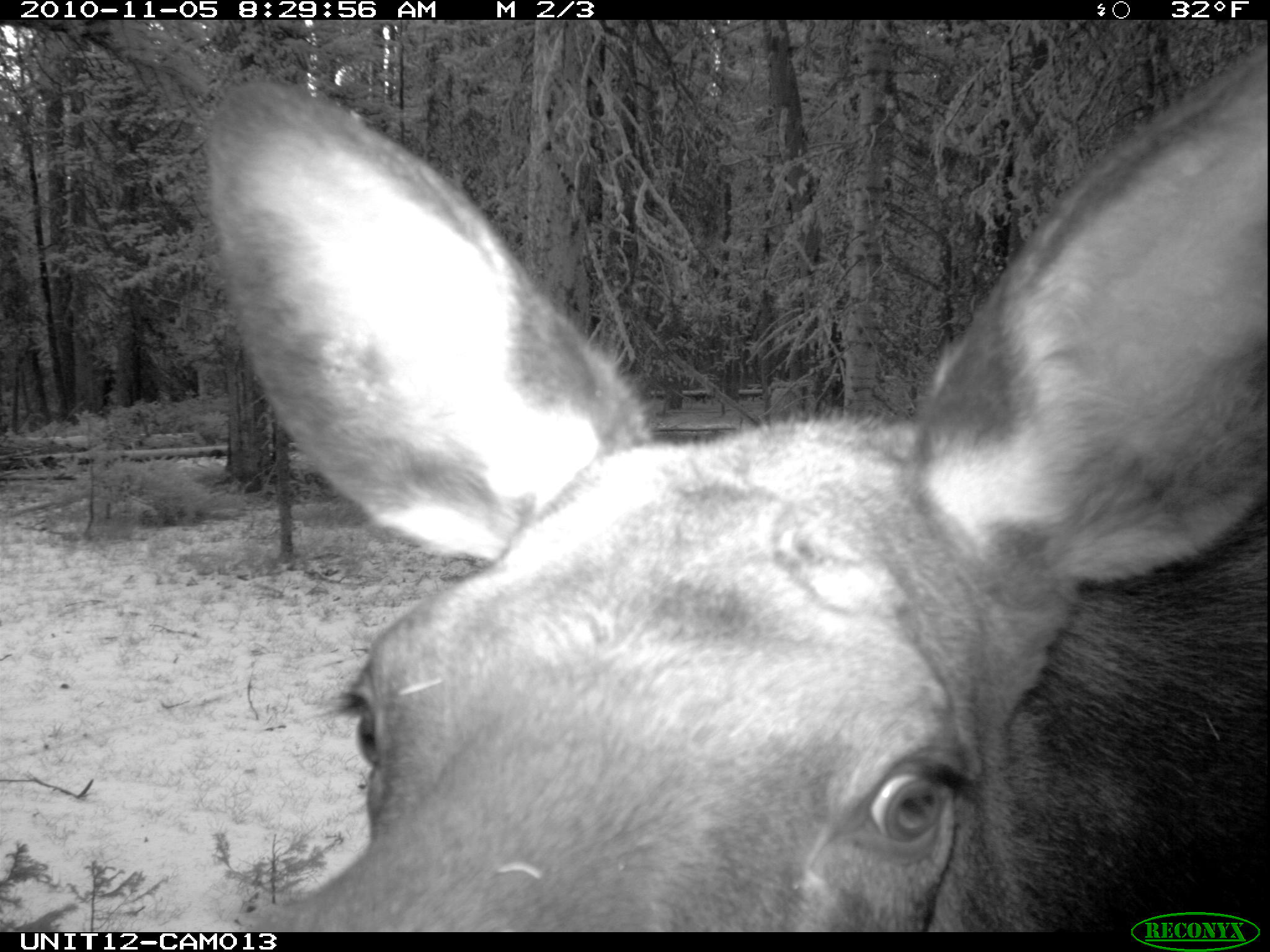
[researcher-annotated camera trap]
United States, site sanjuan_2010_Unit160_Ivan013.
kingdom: Animalia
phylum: Chordata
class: Mammalia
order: Artiodactyla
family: Cervidae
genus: Alces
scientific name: Alces alces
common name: moose